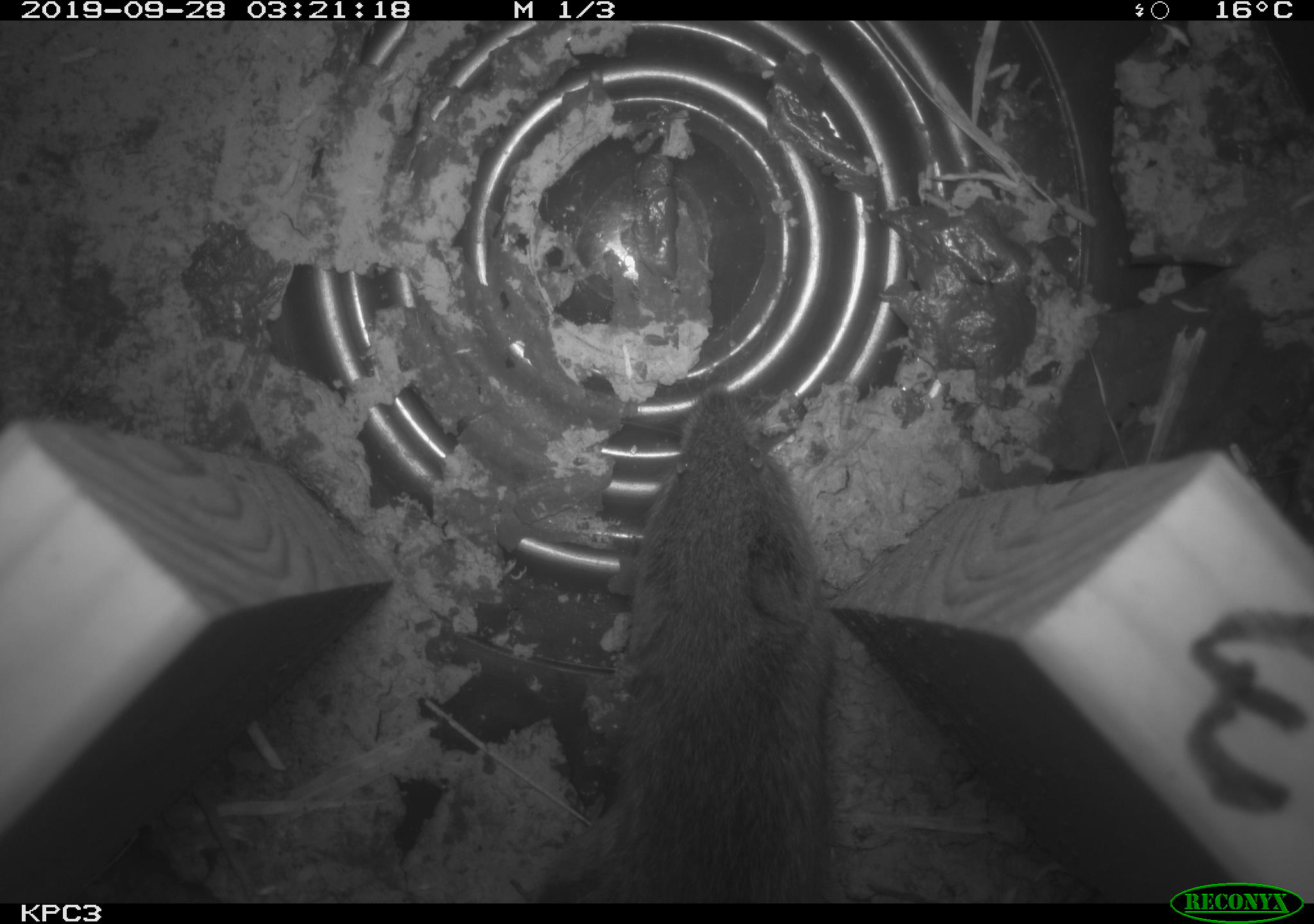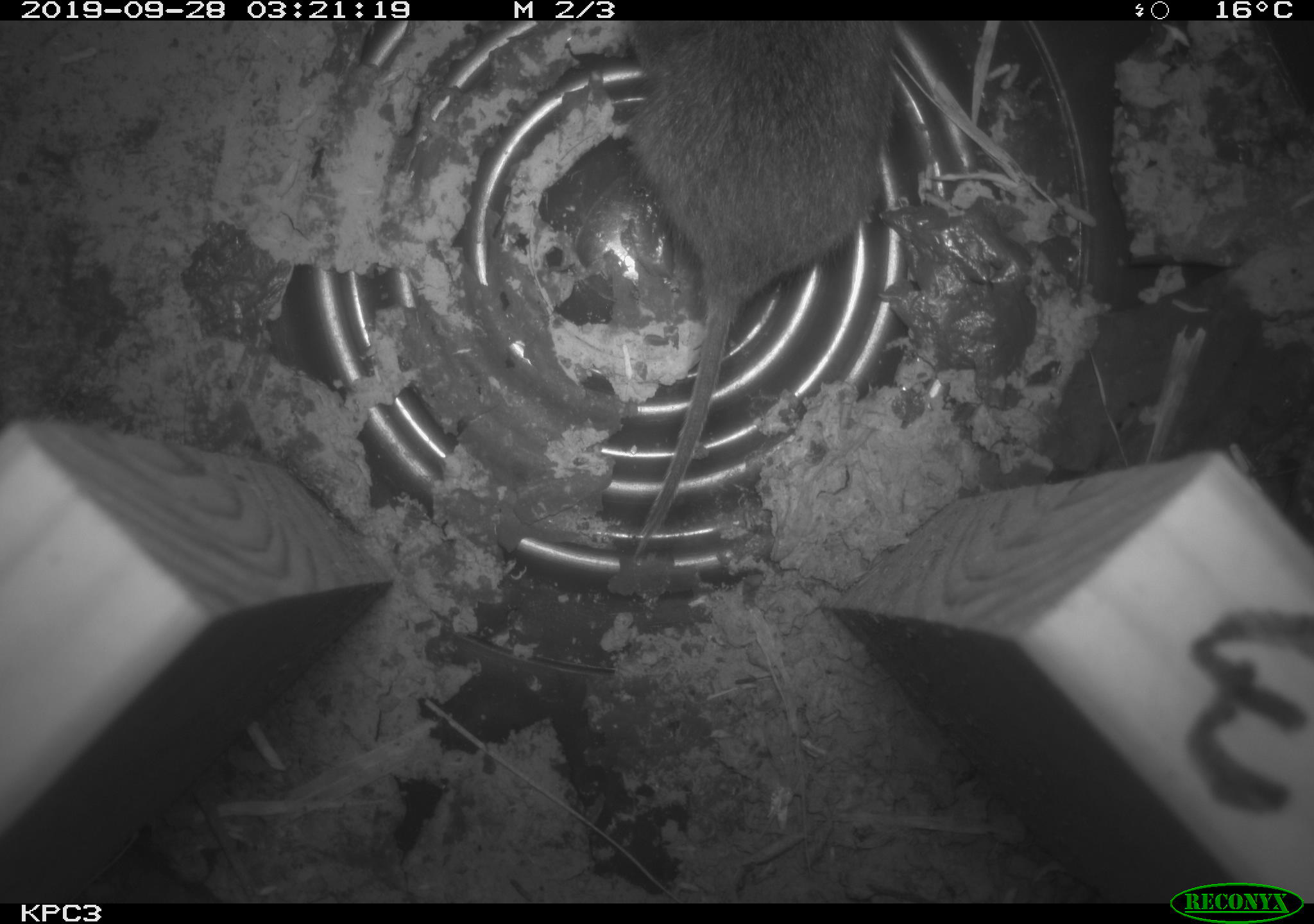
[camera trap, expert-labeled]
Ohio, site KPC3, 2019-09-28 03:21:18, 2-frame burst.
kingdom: Animalia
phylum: Chordata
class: Mammalia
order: Rodentia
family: Cricetidae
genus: Microtus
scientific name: Microtus pennsylvanicus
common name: meadow vole